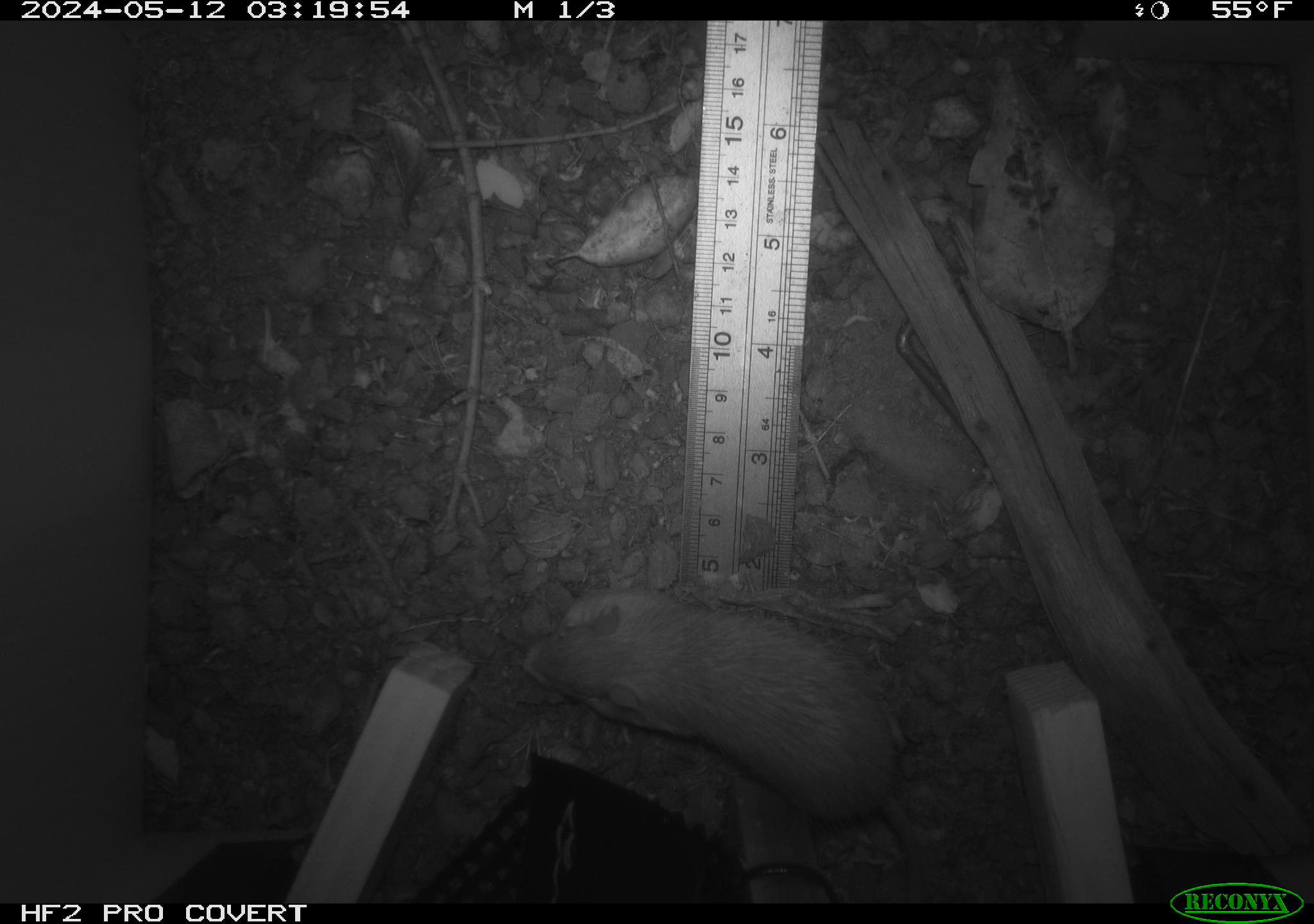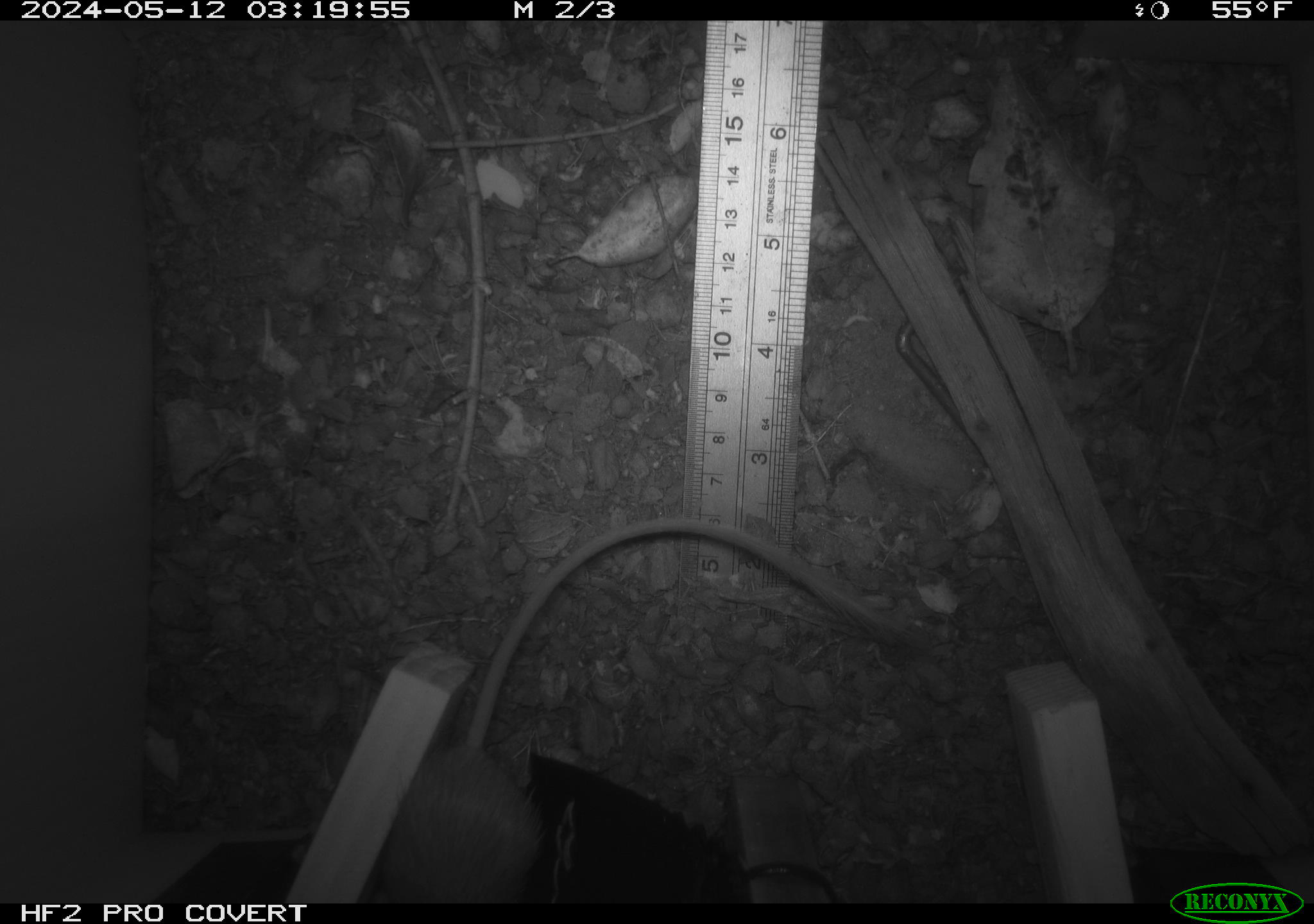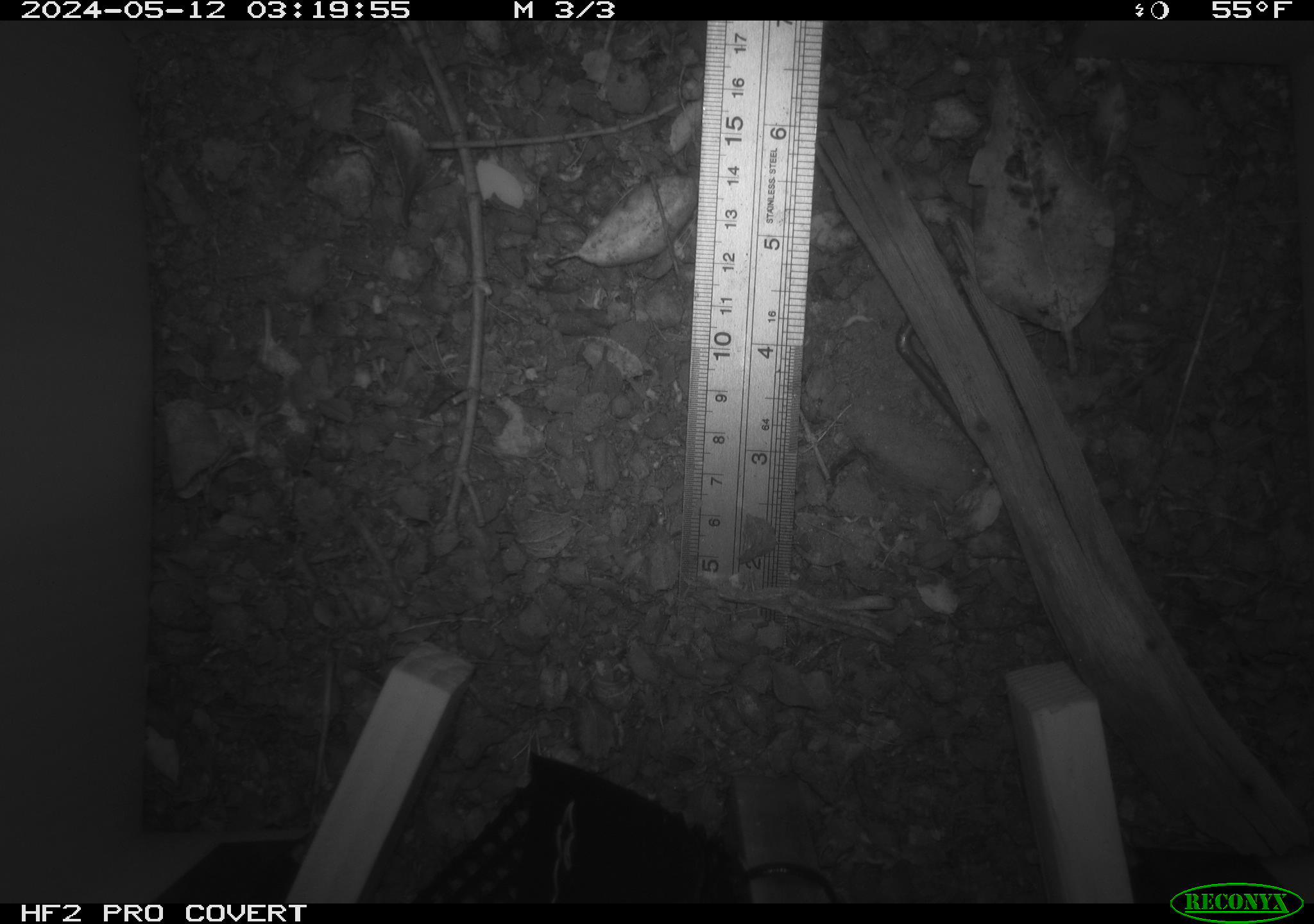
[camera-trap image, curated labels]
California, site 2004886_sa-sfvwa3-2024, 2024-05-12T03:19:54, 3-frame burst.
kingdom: Animalia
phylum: Chordata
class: Mammalia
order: Rodentia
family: Heteromyidae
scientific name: Heteromyidae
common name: kangaroo rats and pocket mice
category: heteromyidae family